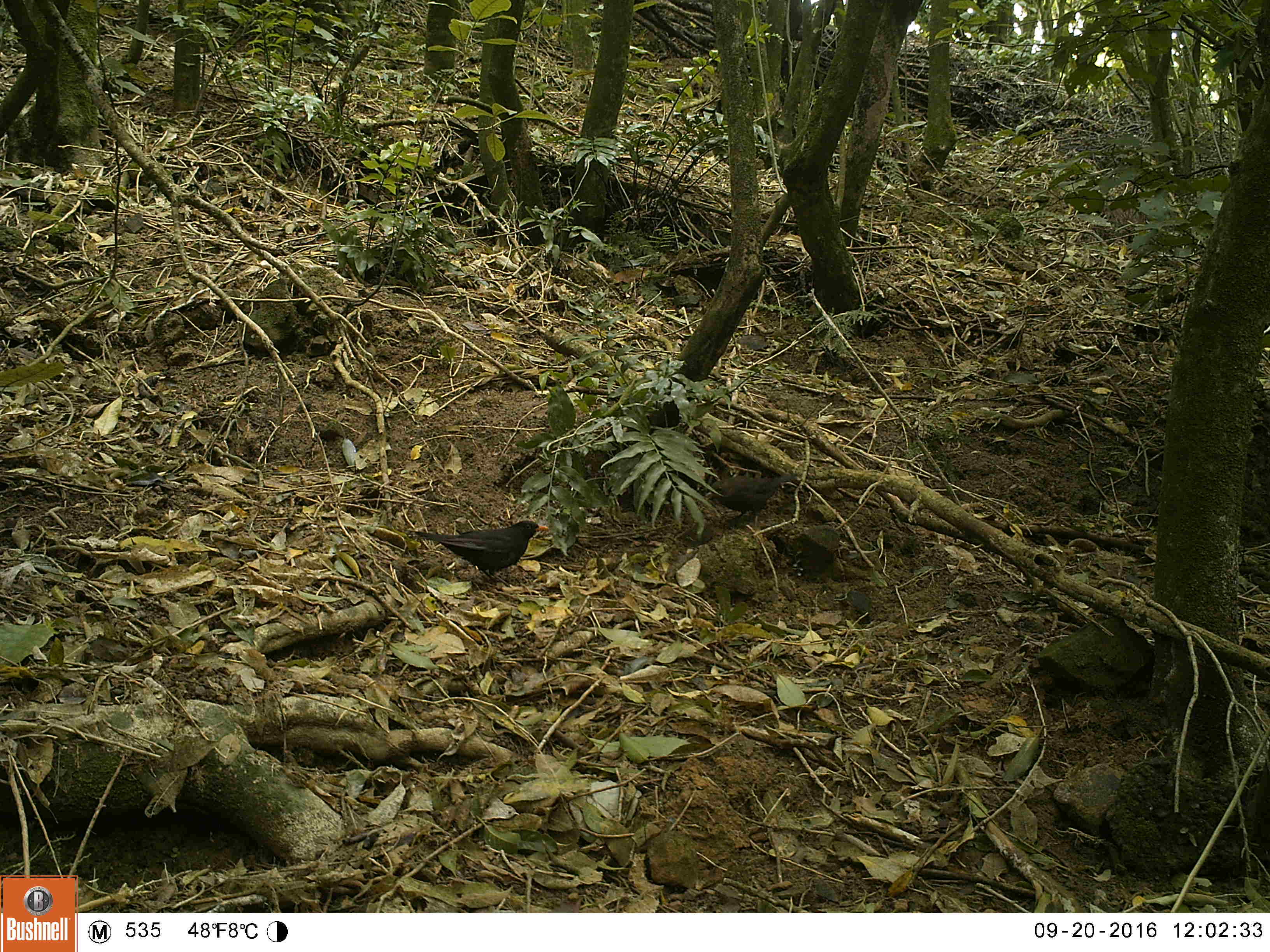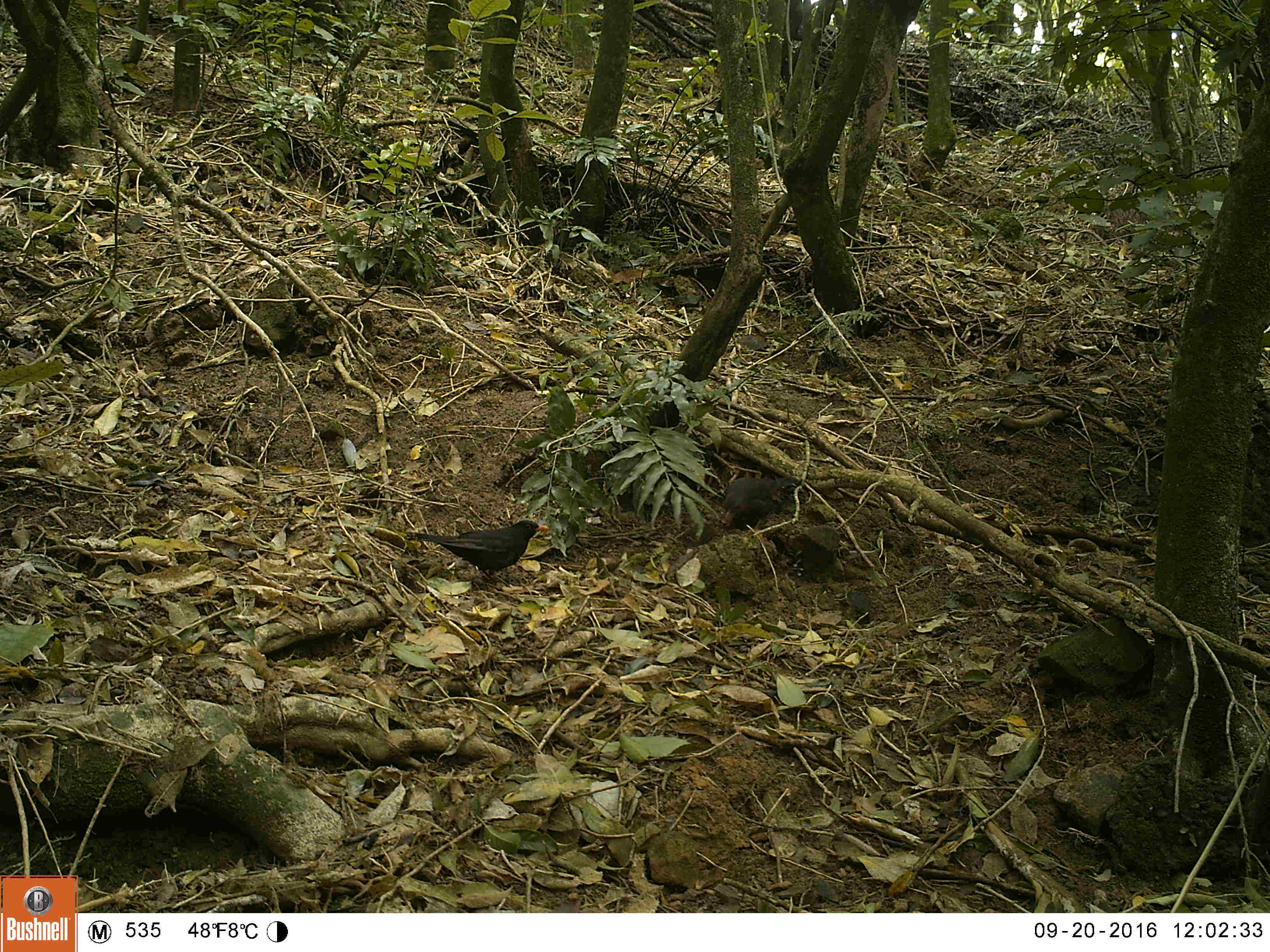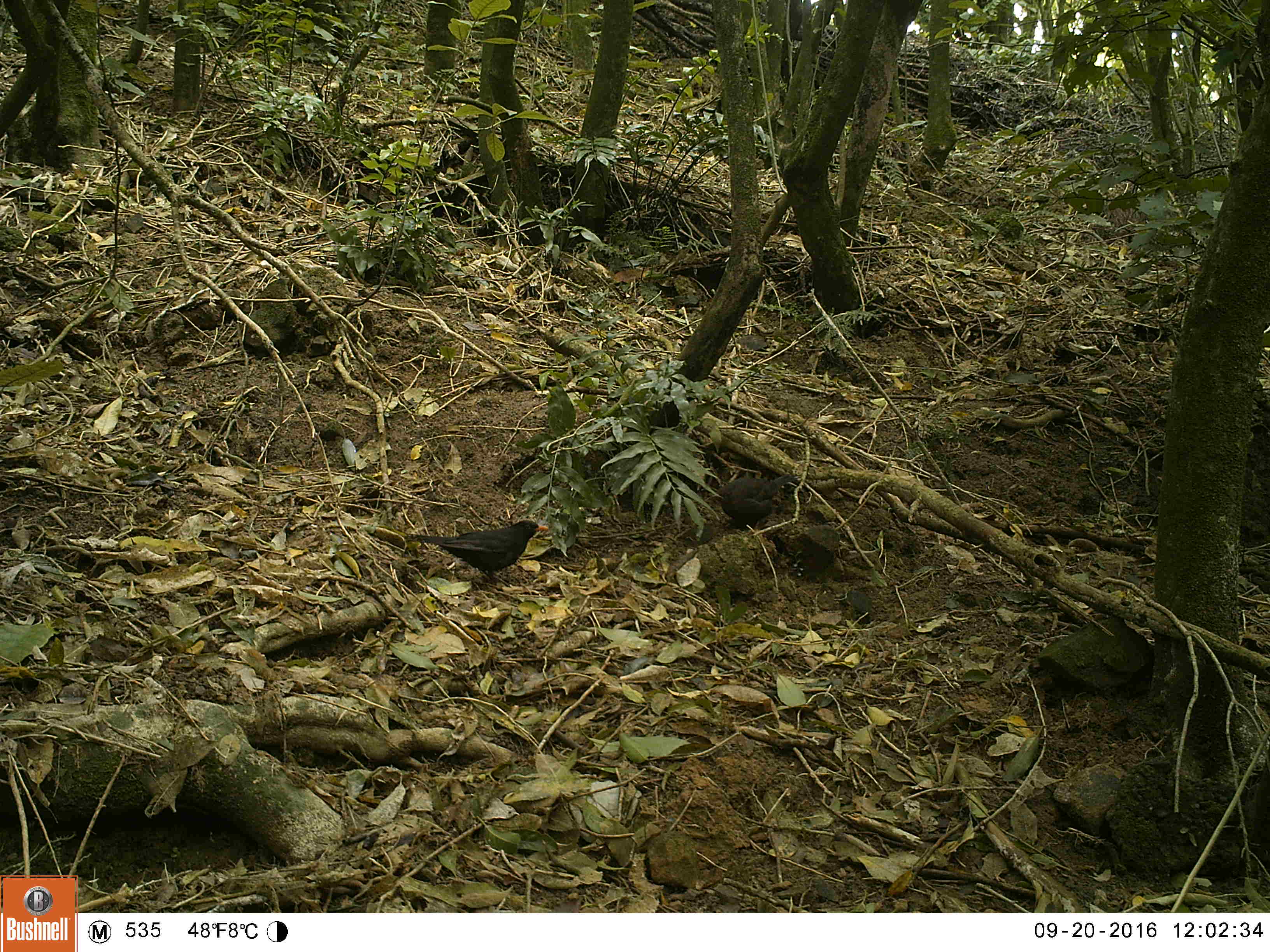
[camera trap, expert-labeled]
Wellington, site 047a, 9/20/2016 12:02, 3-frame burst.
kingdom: Animalia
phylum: Chordata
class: Aves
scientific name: Aves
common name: bird